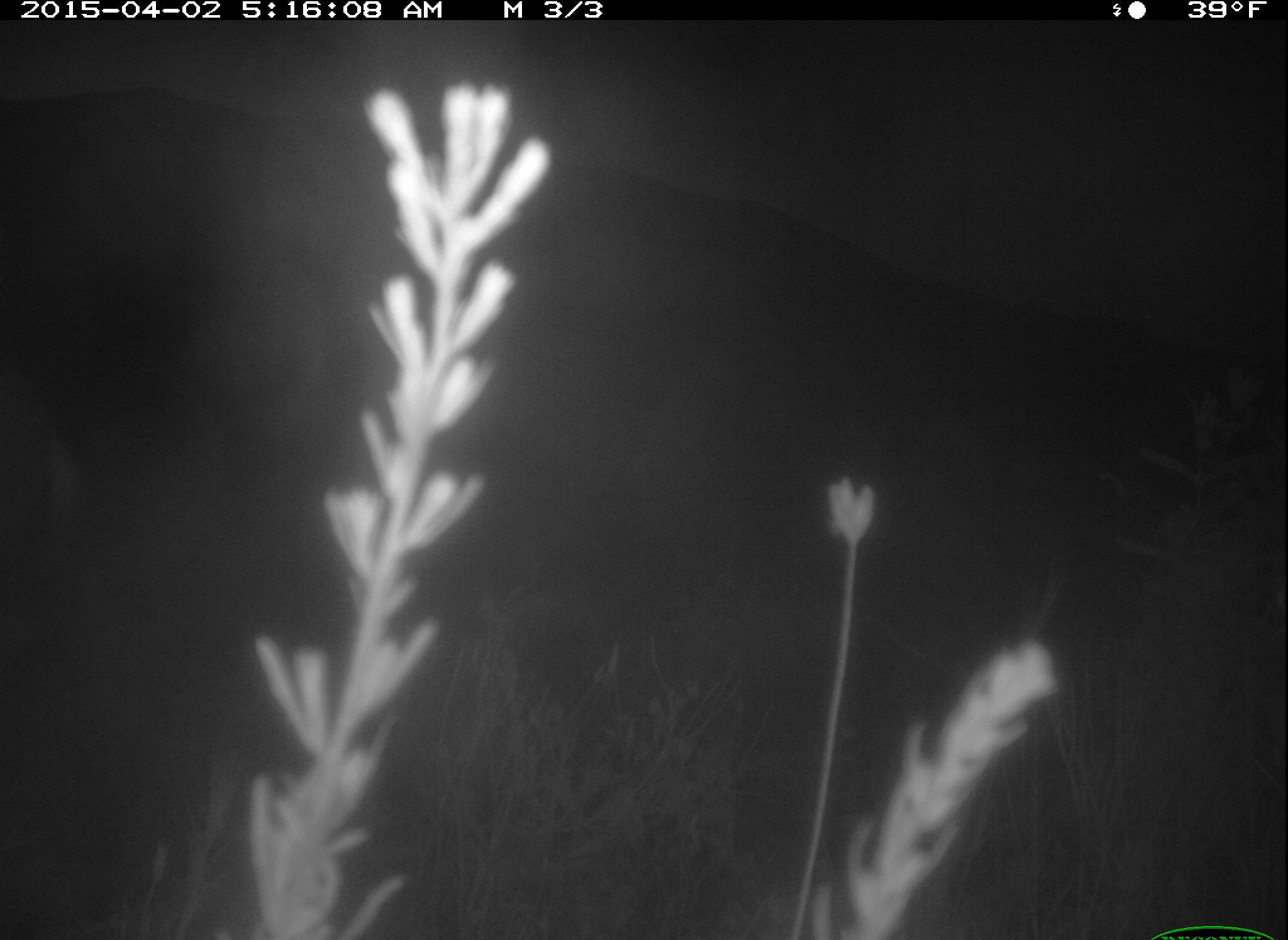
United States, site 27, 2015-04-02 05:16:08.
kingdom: Animalia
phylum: Chordata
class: Mammalia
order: Artiodactyla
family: Cervidae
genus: Odocoileus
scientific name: Odocoileus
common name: deer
Deer (Odocoileus).